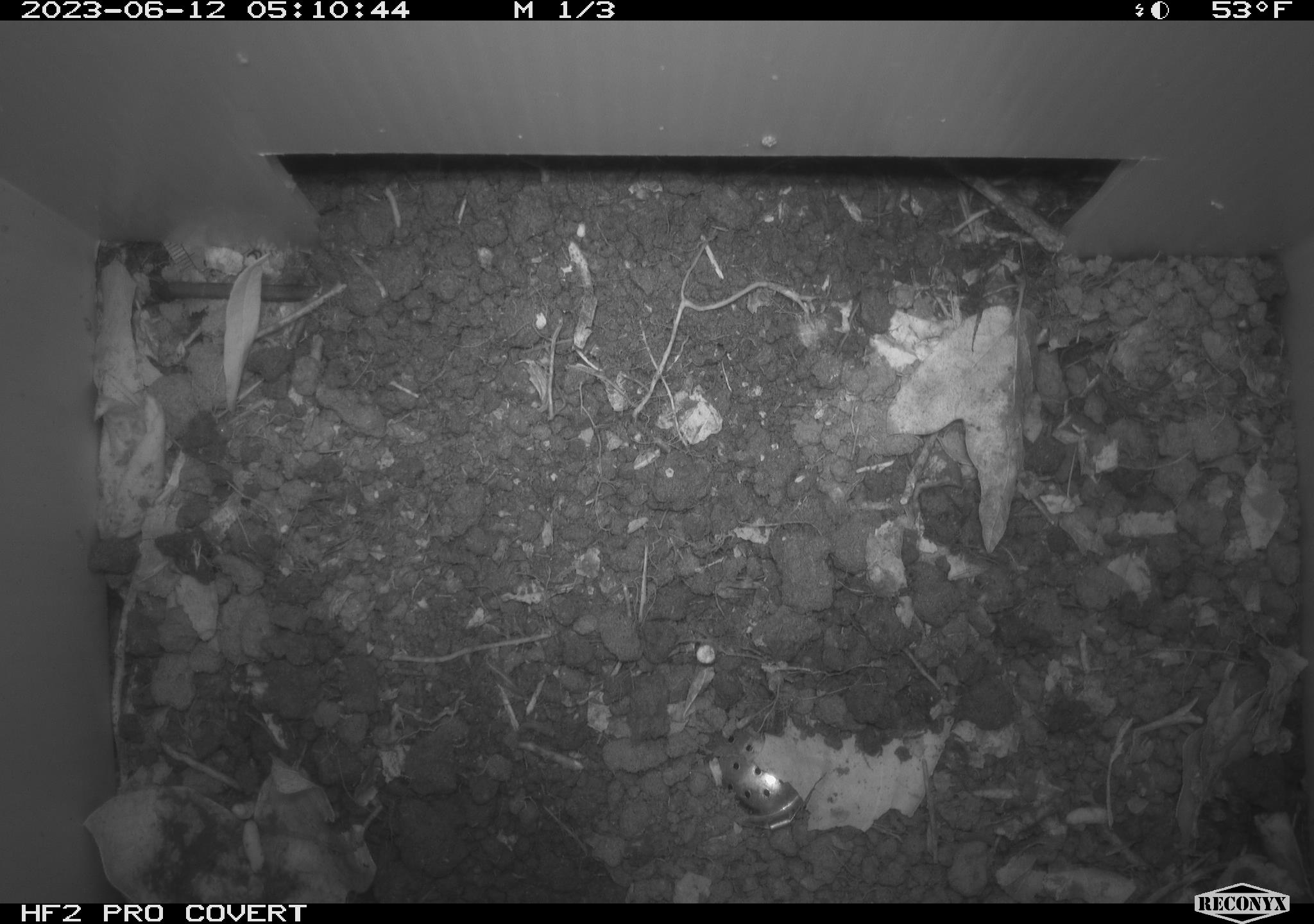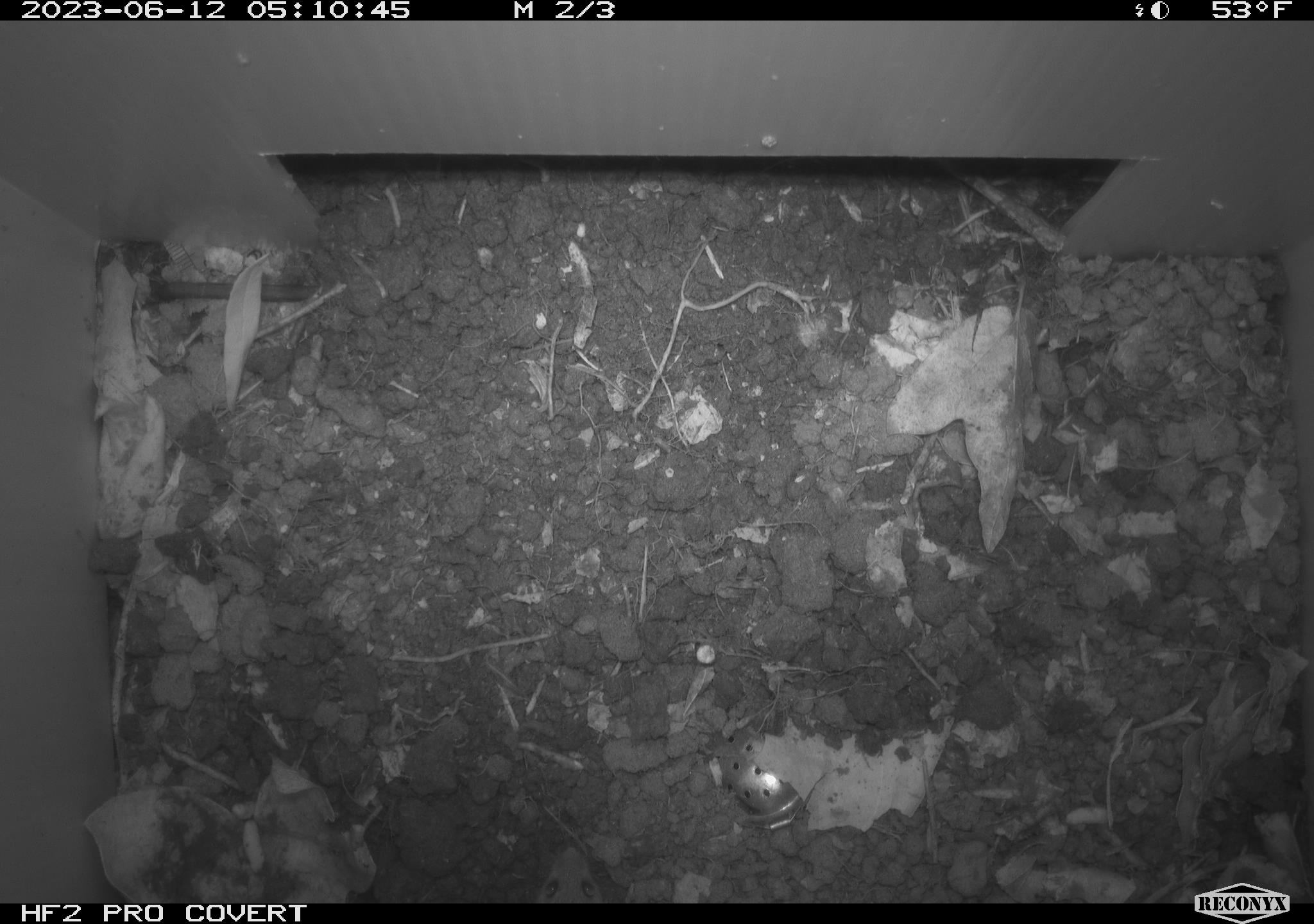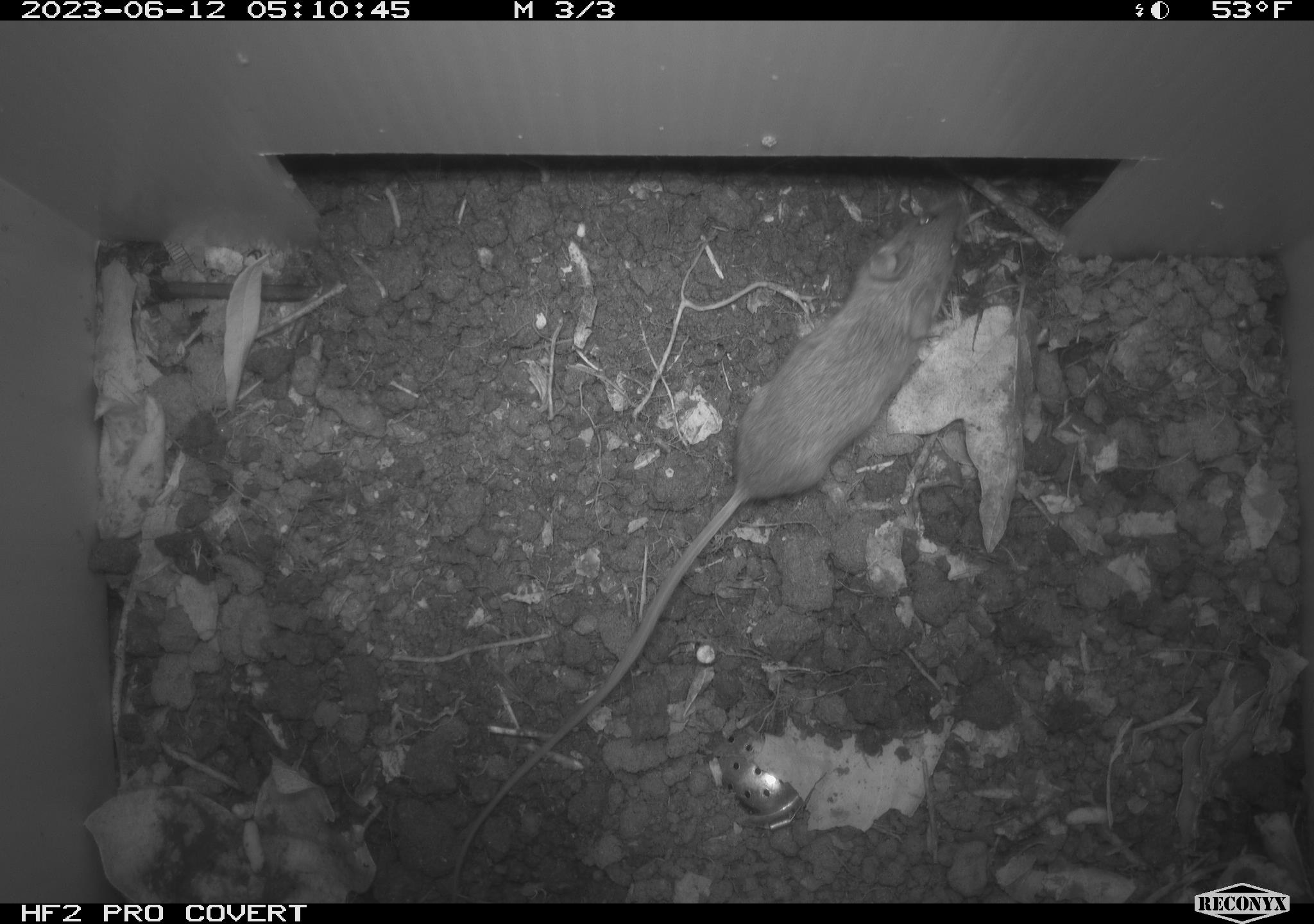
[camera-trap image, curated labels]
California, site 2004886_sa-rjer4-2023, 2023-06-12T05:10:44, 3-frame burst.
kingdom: Animalia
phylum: Chordata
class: Mammalia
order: Rodentia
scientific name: Rodentia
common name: mouse species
Mouse species (Rodentia).